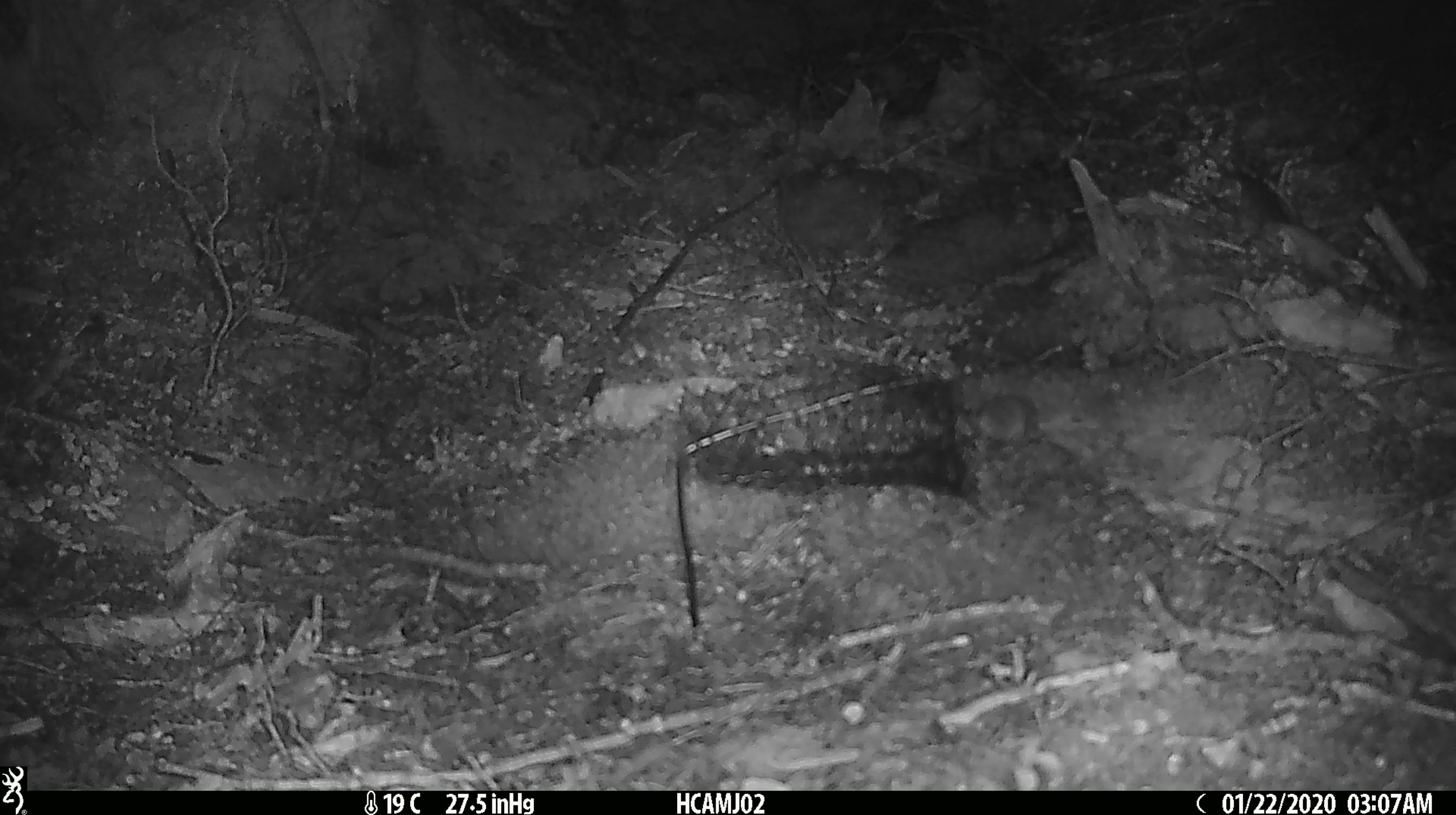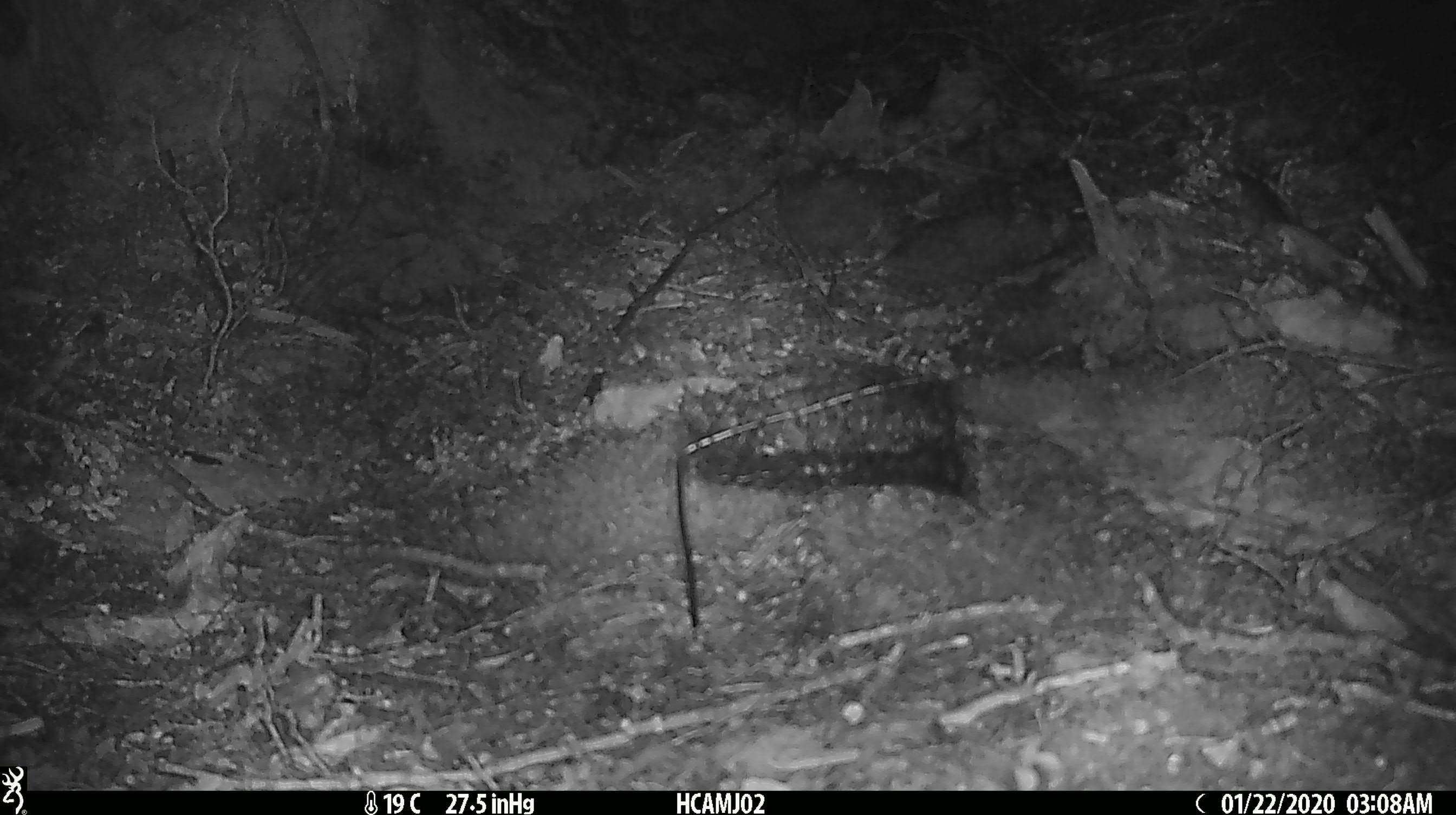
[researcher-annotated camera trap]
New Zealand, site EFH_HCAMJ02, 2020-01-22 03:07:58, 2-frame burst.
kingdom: Animalia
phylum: Chordata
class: Mammalia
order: Rodentia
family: Muridae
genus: Mus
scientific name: Mus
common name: mouse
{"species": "mouse (Mus)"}